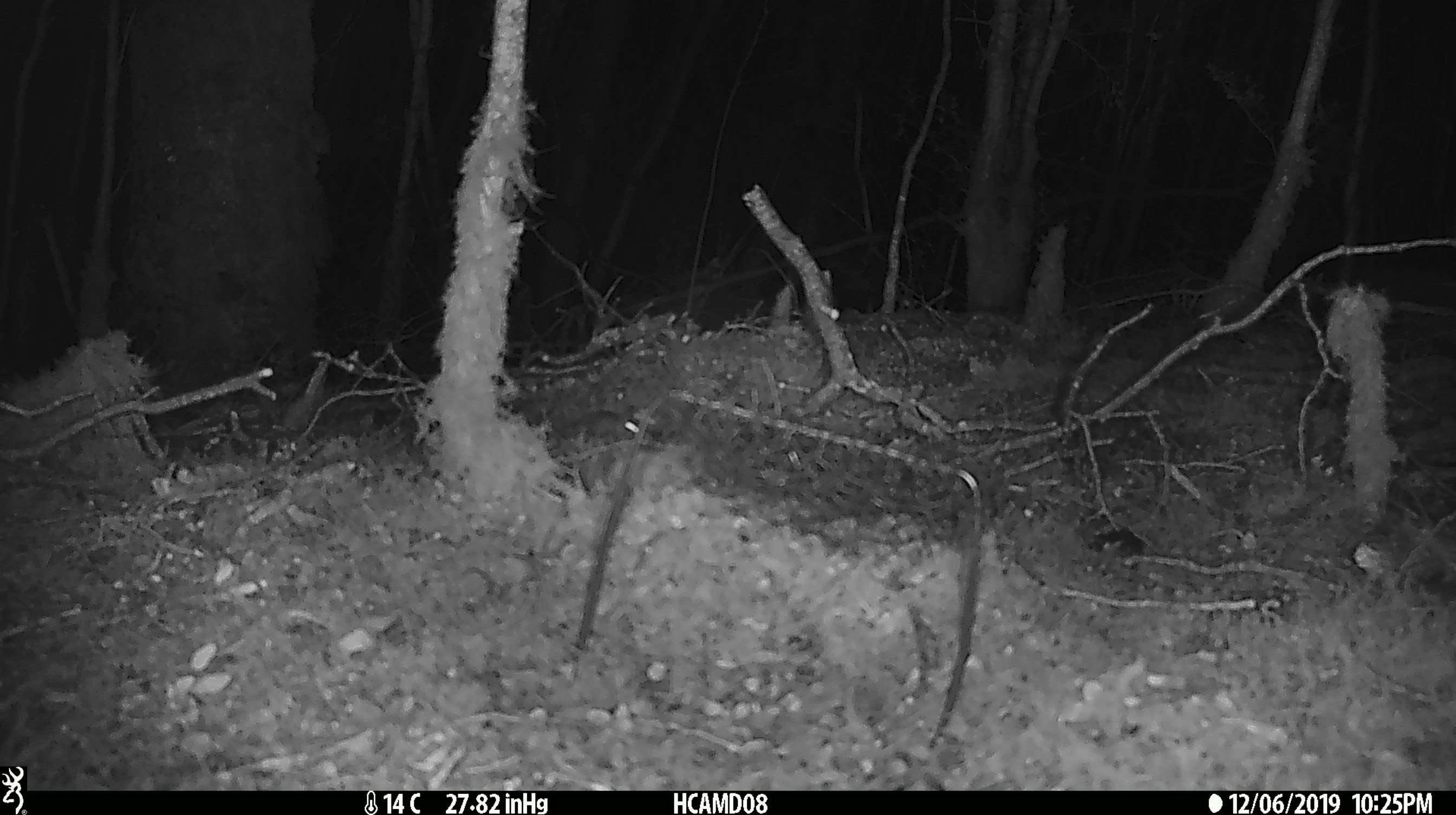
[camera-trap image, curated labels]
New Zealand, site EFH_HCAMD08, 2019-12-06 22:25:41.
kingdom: Animalia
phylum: Chordata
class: Mammalia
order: Rodentia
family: Muridae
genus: Mus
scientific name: Mus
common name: mouse